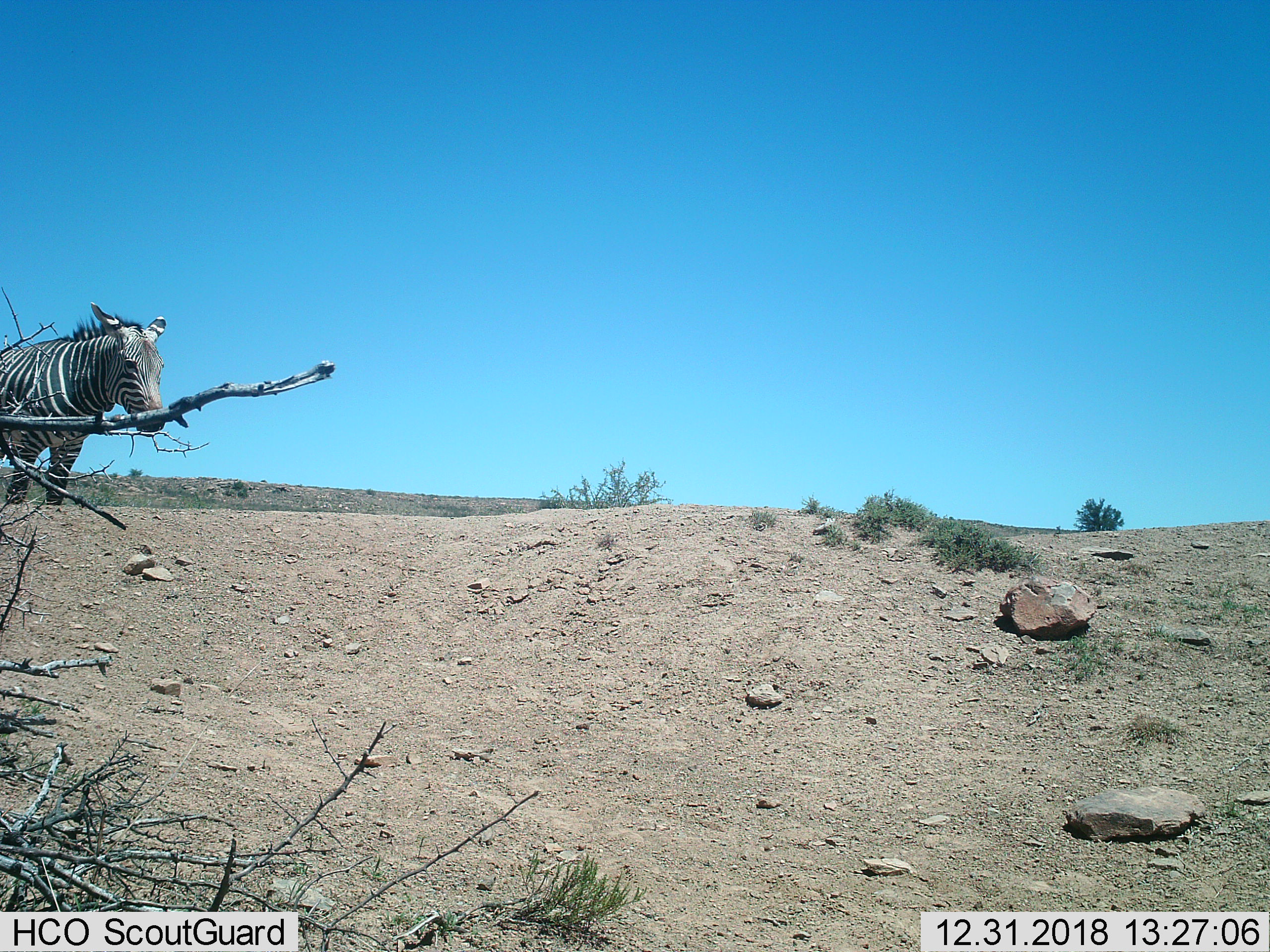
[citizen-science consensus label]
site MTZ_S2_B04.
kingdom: Animalia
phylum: Chordata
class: Mammalia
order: Perissodactyla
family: Equidae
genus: Equus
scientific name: Equus zebra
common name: mountain zebra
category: zebramountain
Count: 1.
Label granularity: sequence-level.